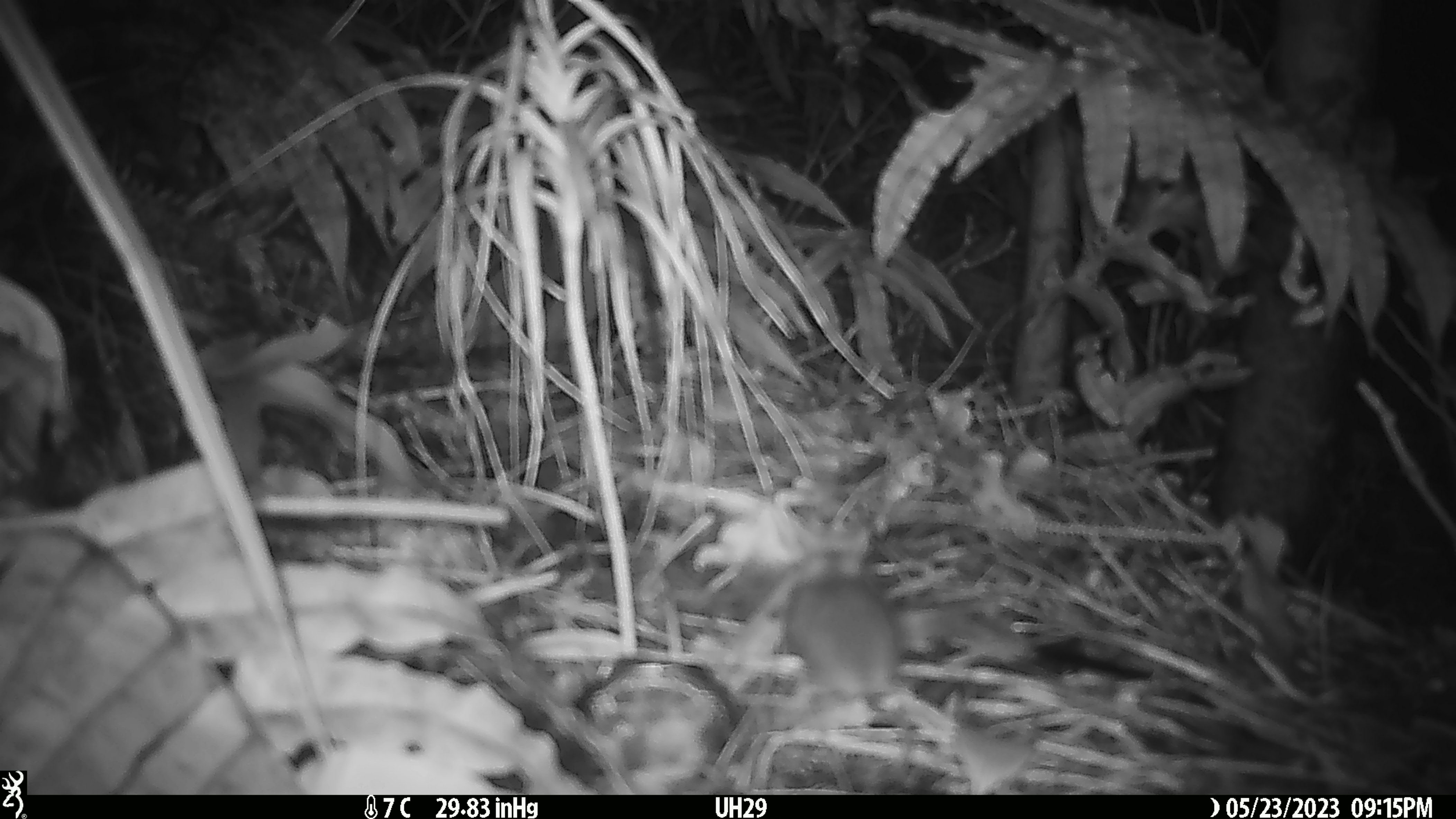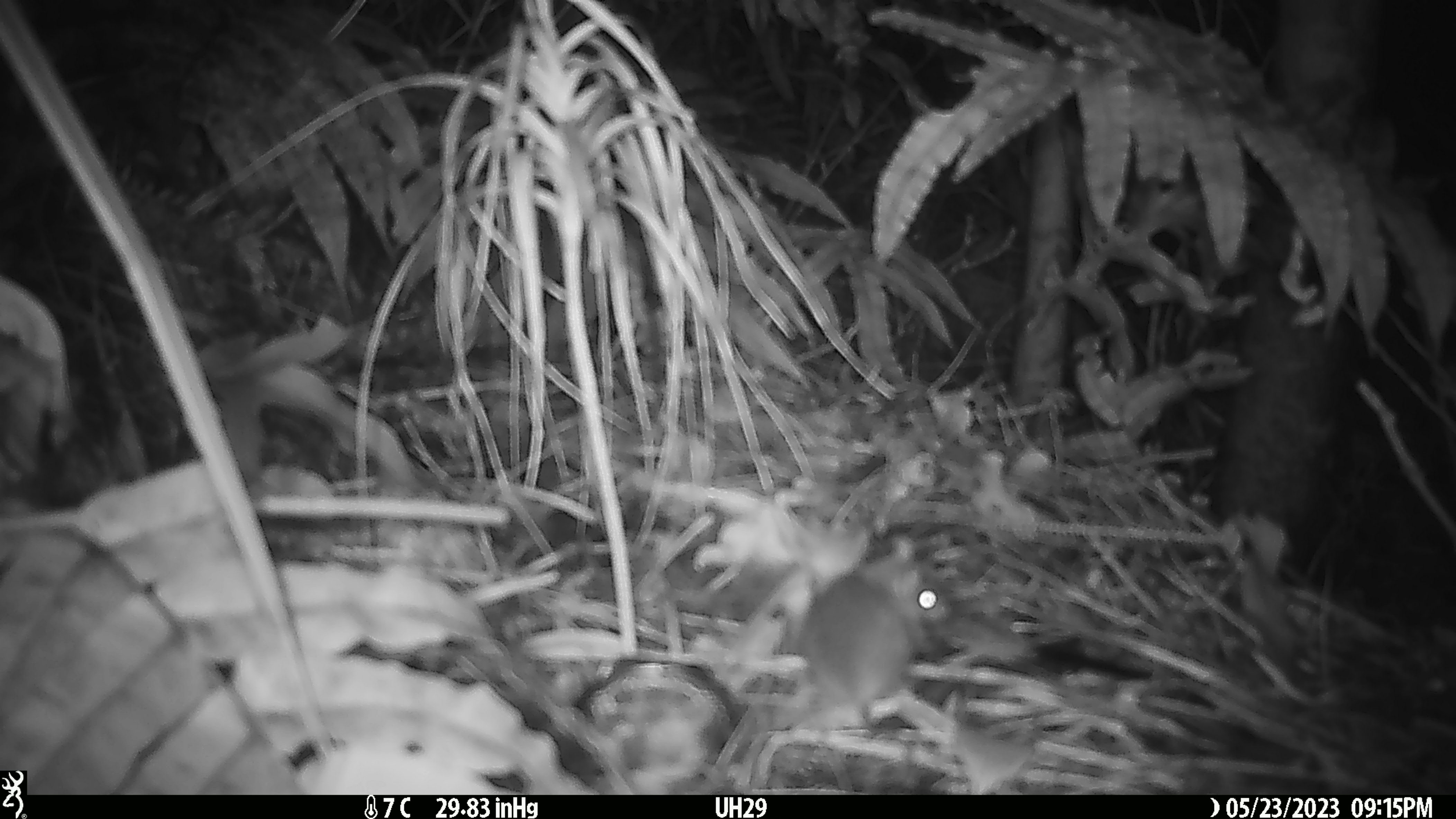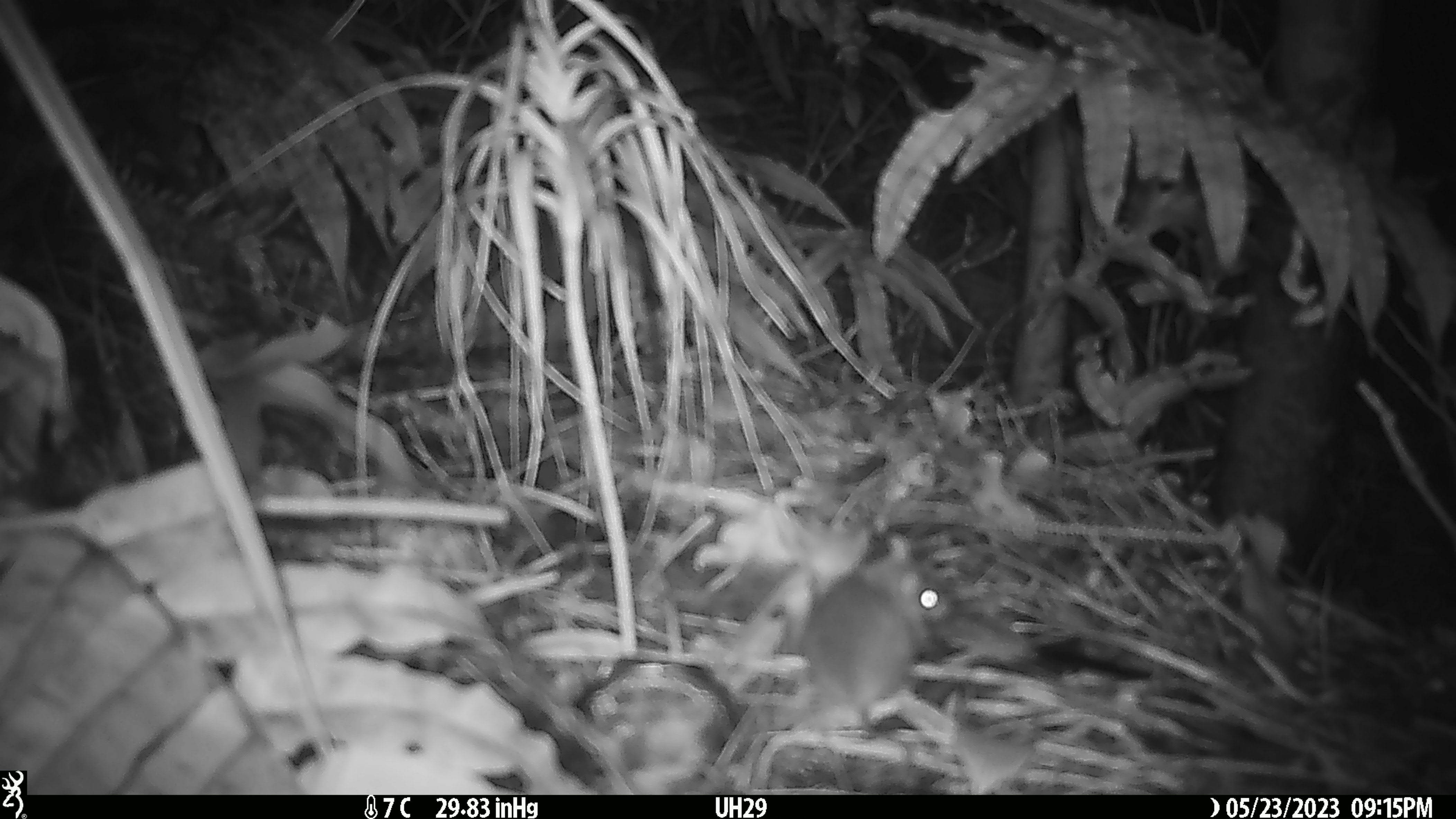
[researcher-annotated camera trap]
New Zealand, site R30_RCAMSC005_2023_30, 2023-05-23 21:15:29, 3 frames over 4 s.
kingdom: Animalia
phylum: Chordata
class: Mammalia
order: Rodentia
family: Muridae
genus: Mus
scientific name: Mus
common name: mouse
Mouse (Mus).